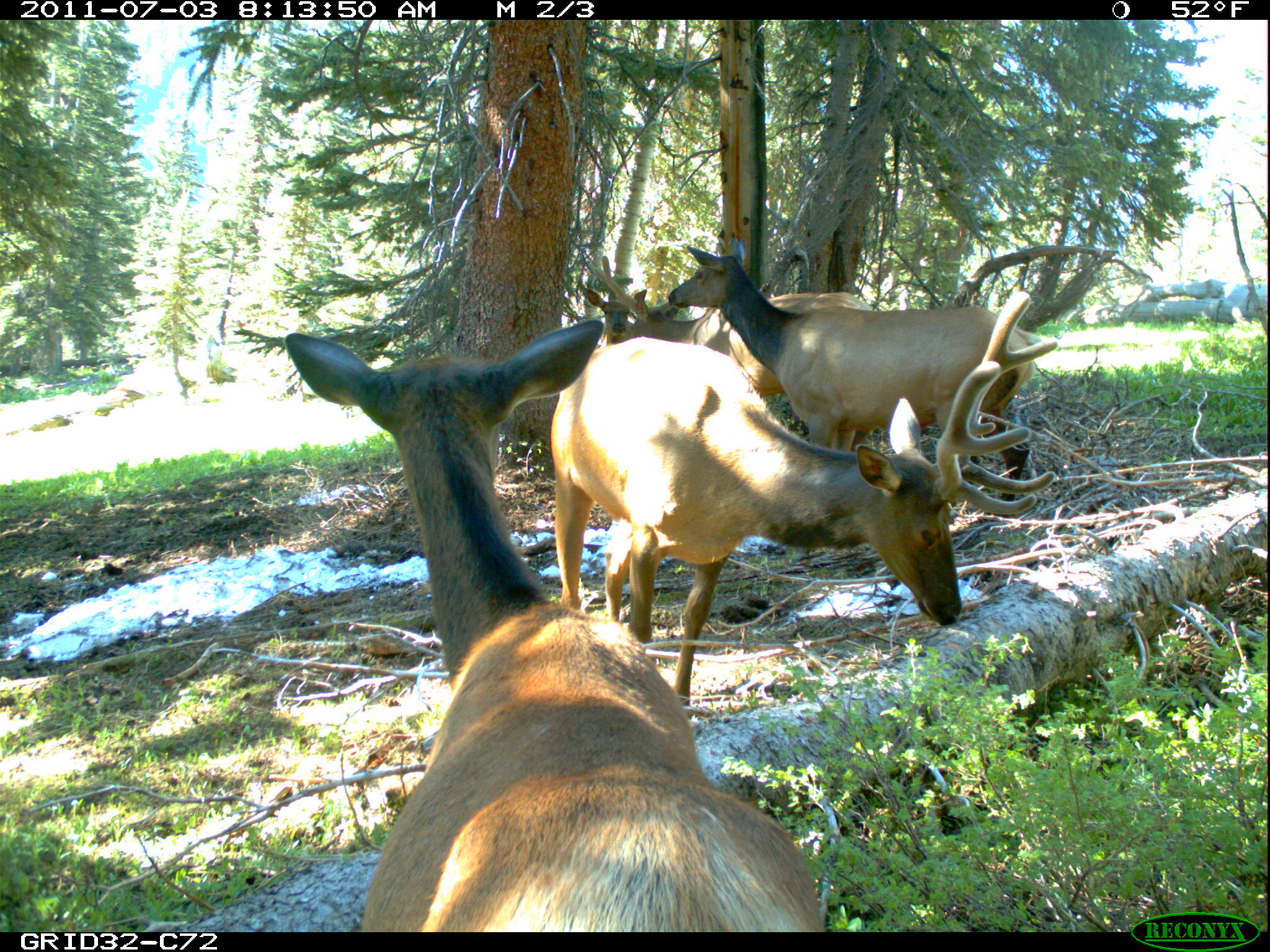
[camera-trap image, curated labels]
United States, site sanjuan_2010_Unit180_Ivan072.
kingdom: Animalia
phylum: Chordata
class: Mammalia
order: Artiodactyla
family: Cervidae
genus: Cervus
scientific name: Cervus elaphus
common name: red deer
Cervus elaphus (red deer).